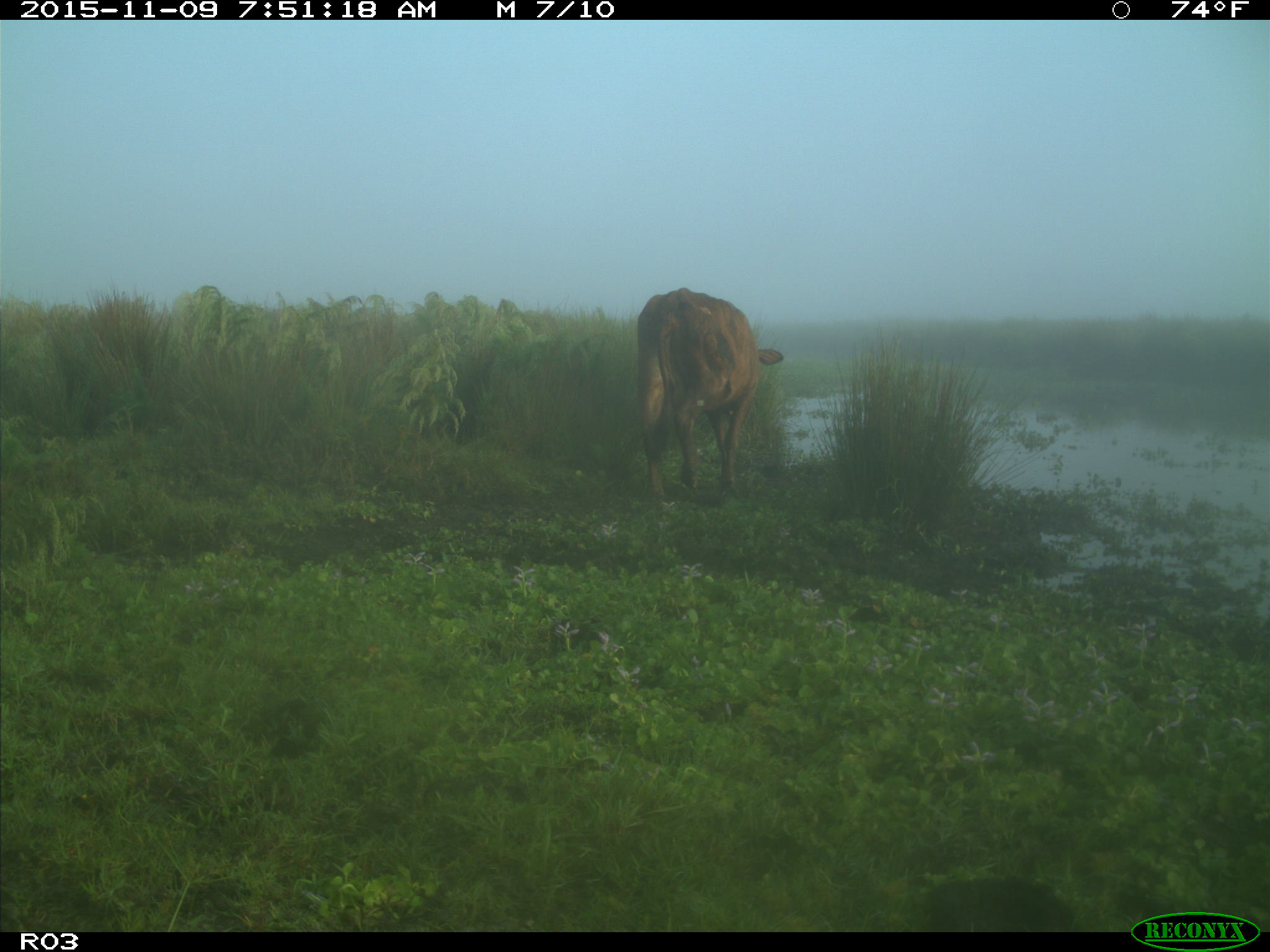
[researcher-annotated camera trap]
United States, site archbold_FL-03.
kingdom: Animalia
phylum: Chordata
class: Mammalia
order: Artiodactyla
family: Bovidae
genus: Bos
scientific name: Bos taurus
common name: domestic cow